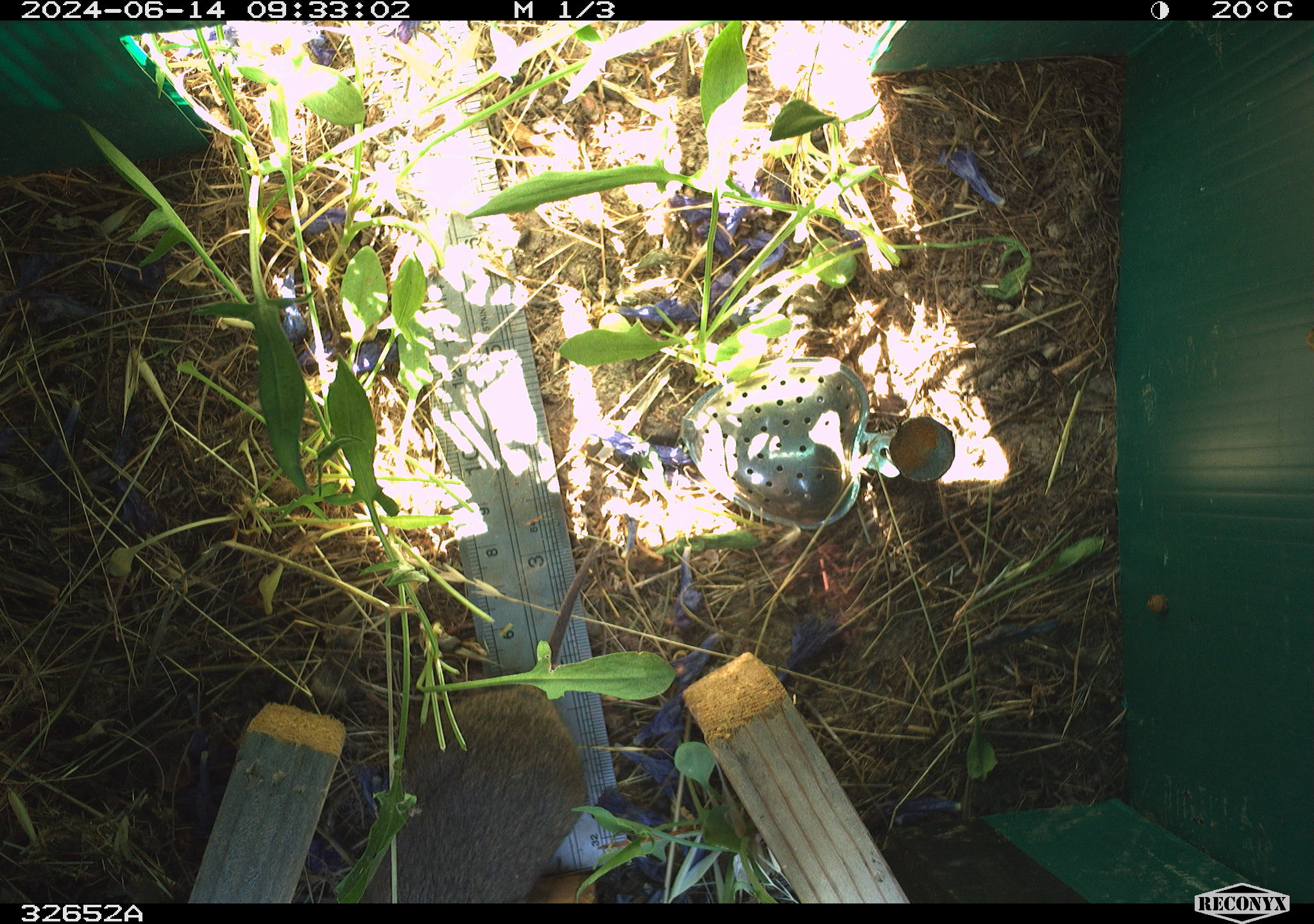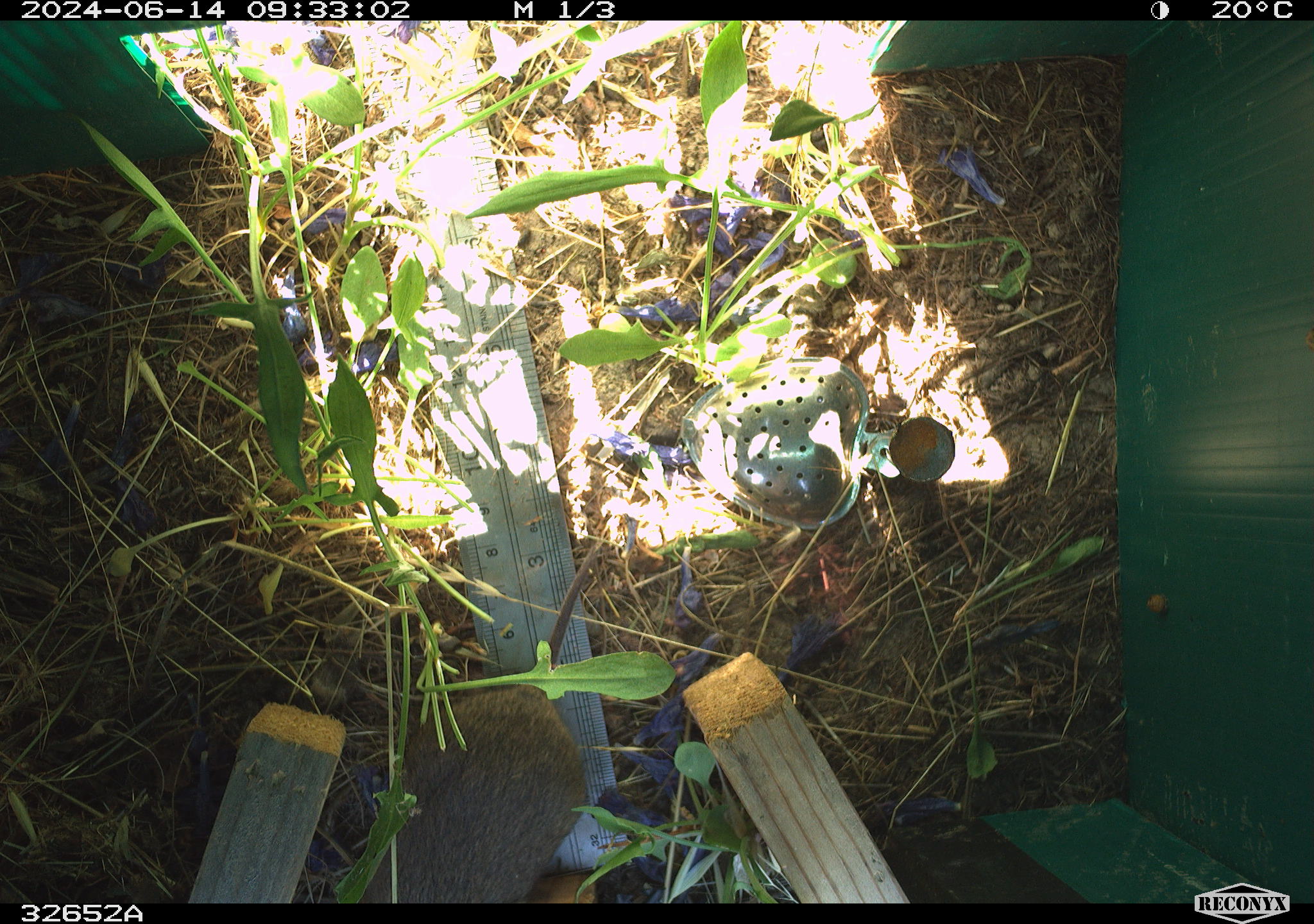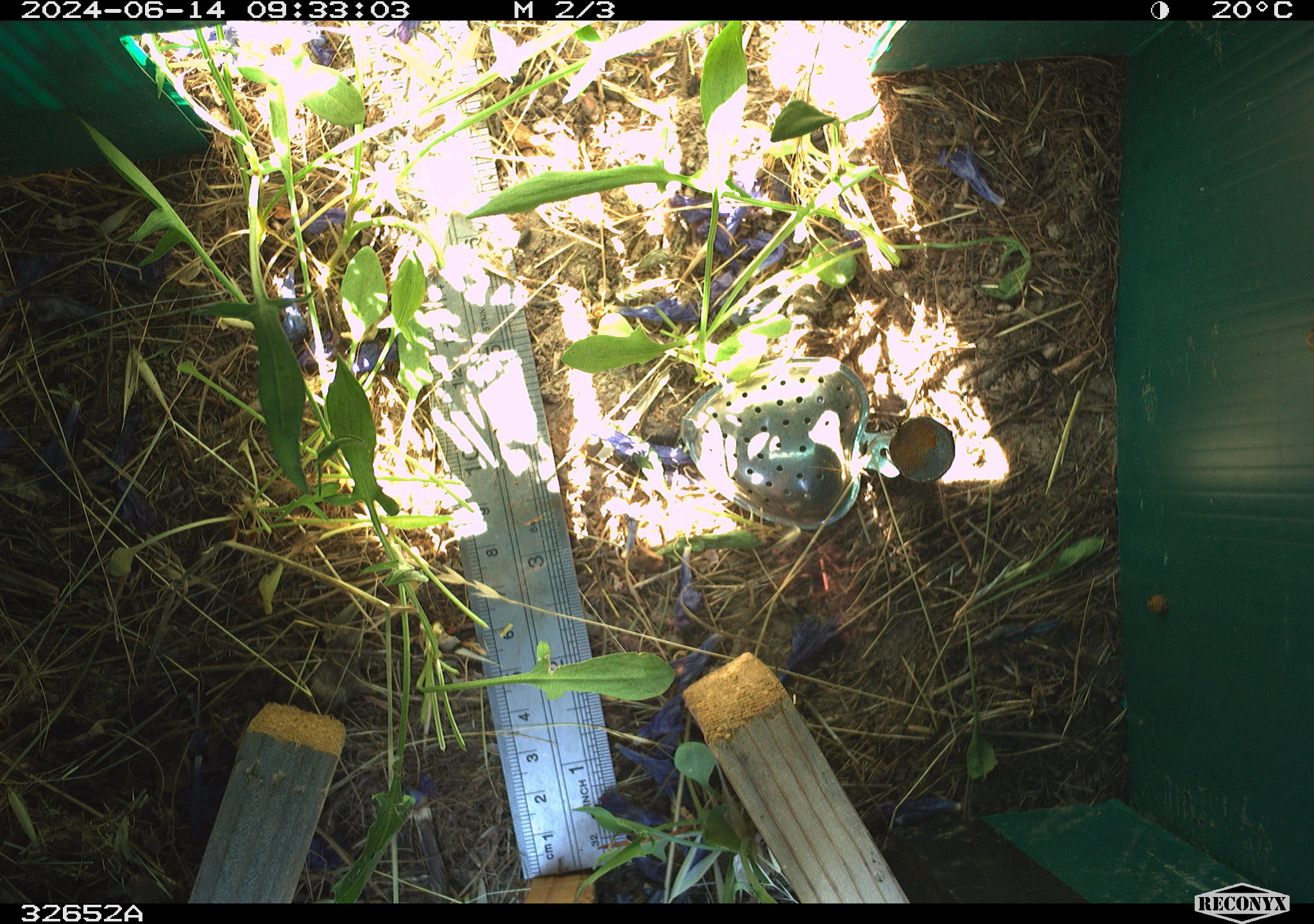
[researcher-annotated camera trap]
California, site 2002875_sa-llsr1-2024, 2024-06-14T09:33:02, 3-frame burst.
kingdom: Animalia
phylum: Chordata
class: Mammalia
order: Rodentia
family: Cricetidae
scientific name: Arvicolinae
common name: voles, lemmings, and muskrats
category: arvicolinae subfamily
Arvicolinae subfamily (voles, lemmings, and muskrats) (Arvicolinae).